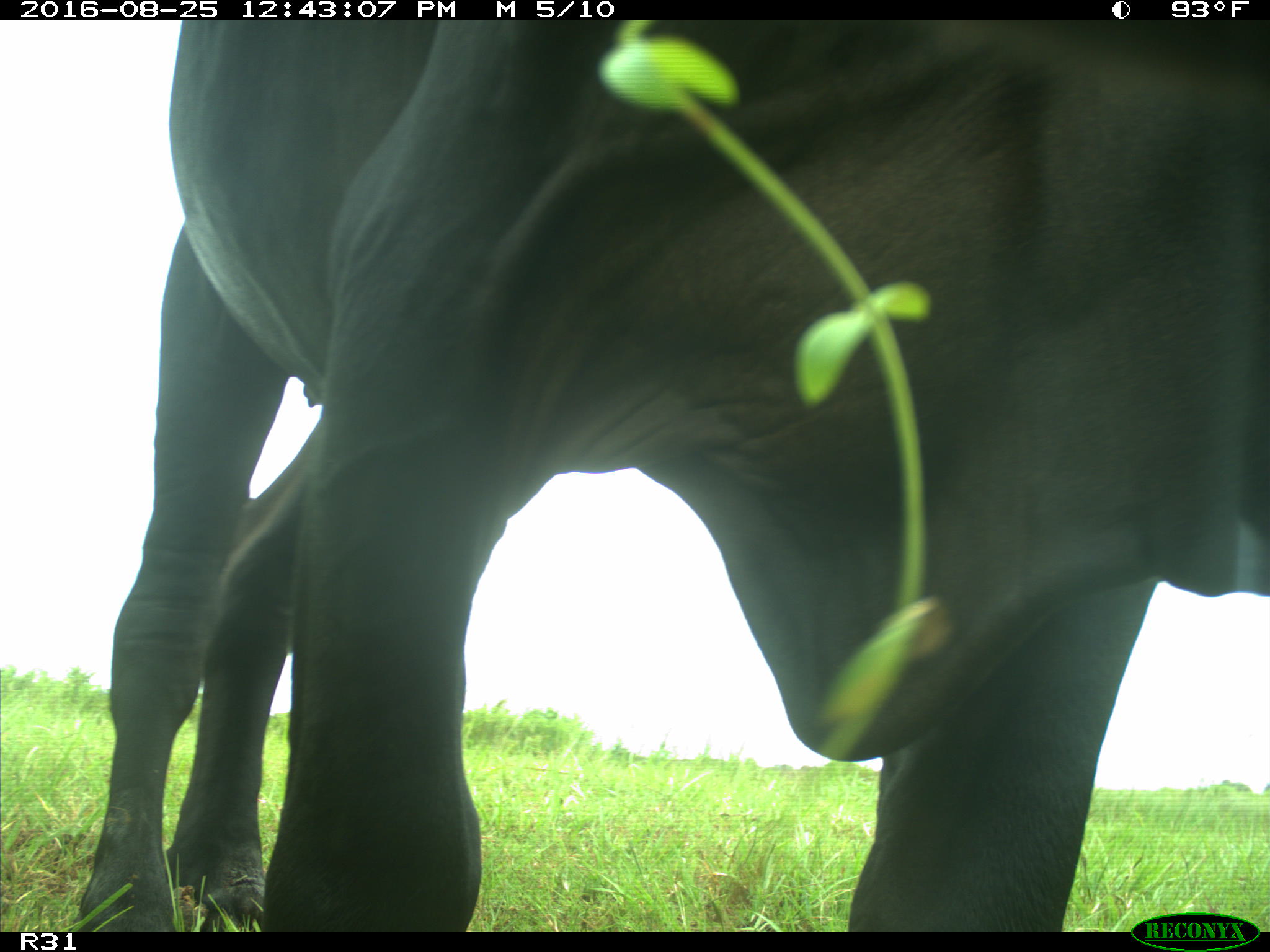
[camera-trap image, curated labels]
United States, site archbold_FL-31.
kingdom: Animalia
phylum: Chordata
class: Mammalia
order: Artiodactyla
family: Bovidae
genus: Bos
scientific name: Bos taurus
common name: domestic cow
Bos taurus (domestic cow).